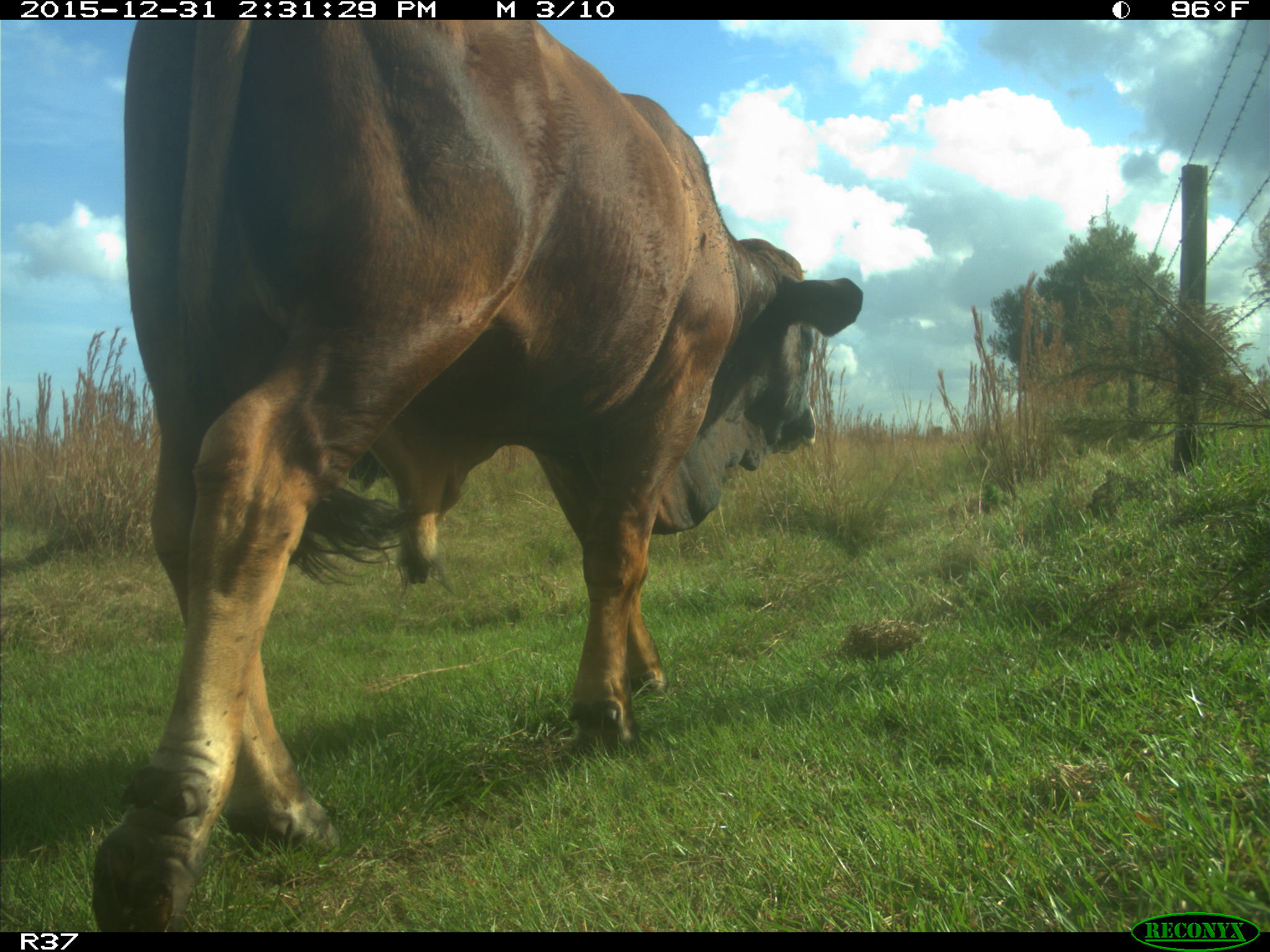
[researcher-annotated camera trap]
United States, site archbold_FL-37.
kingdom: Animalia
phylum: Chordata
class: Mammalia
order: Artiodactyla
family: Bovidae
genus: Bos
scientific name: Bos taurus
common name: domestic cow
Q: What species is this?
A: Bos taurus (domestic cow).